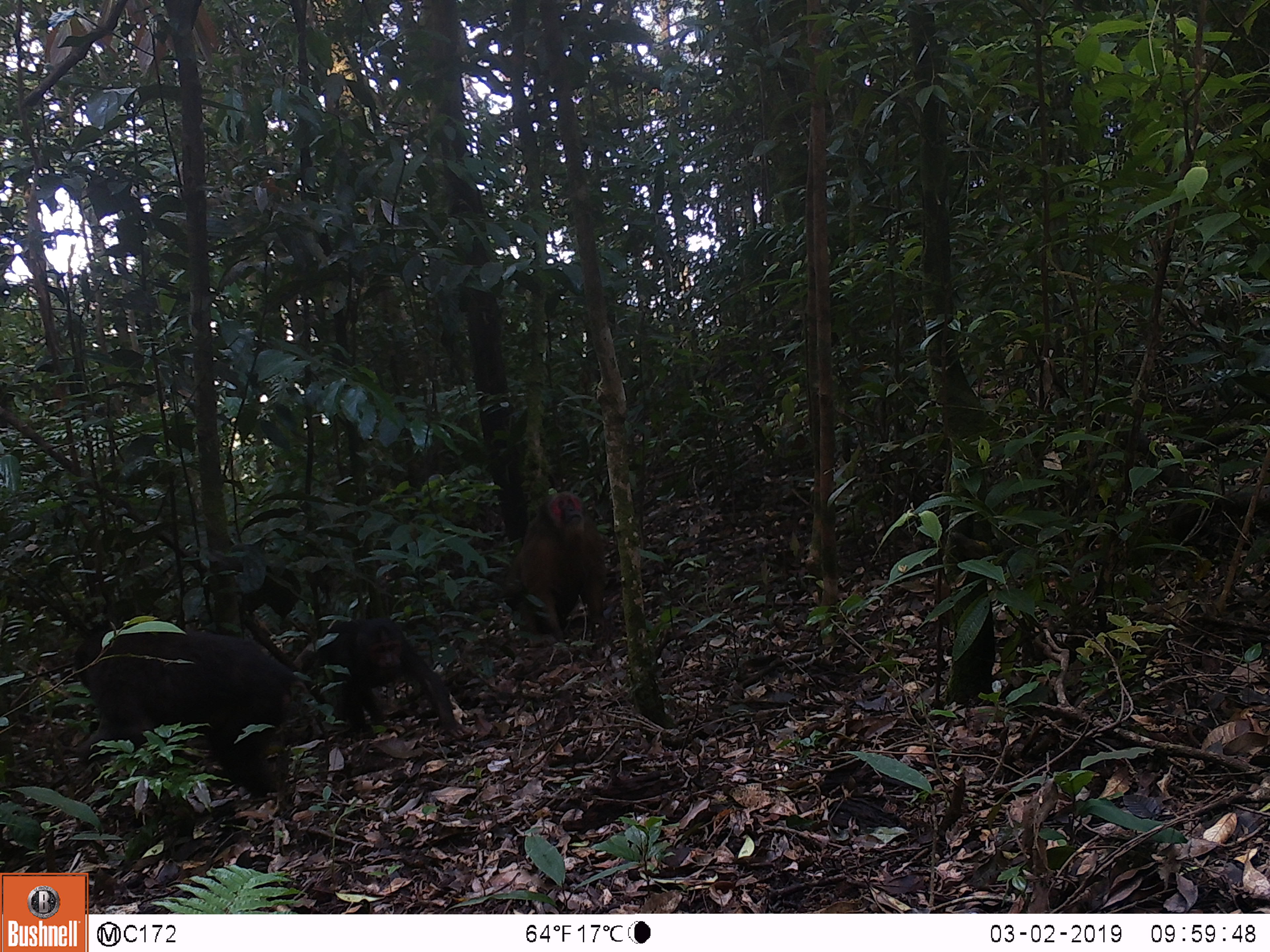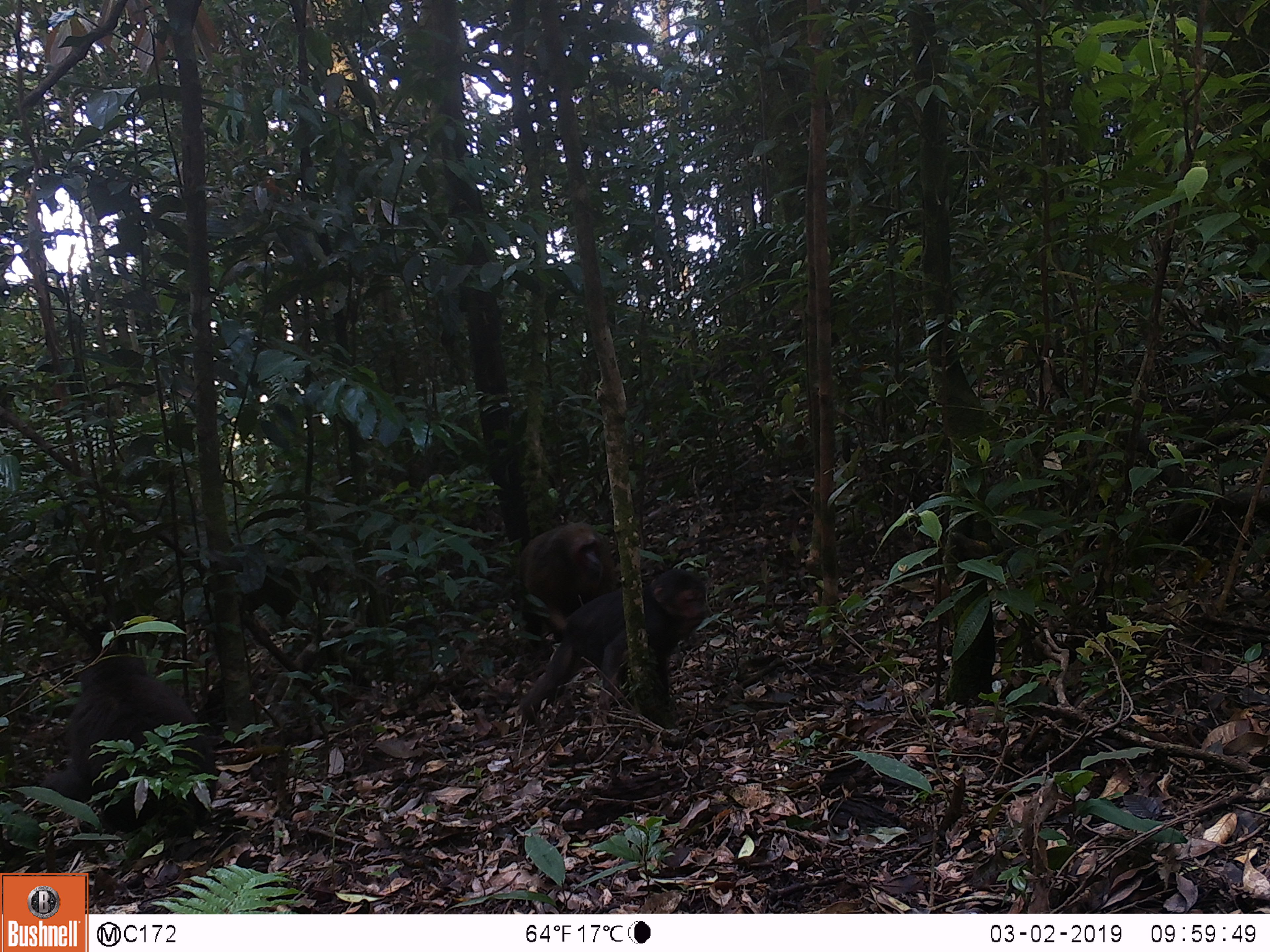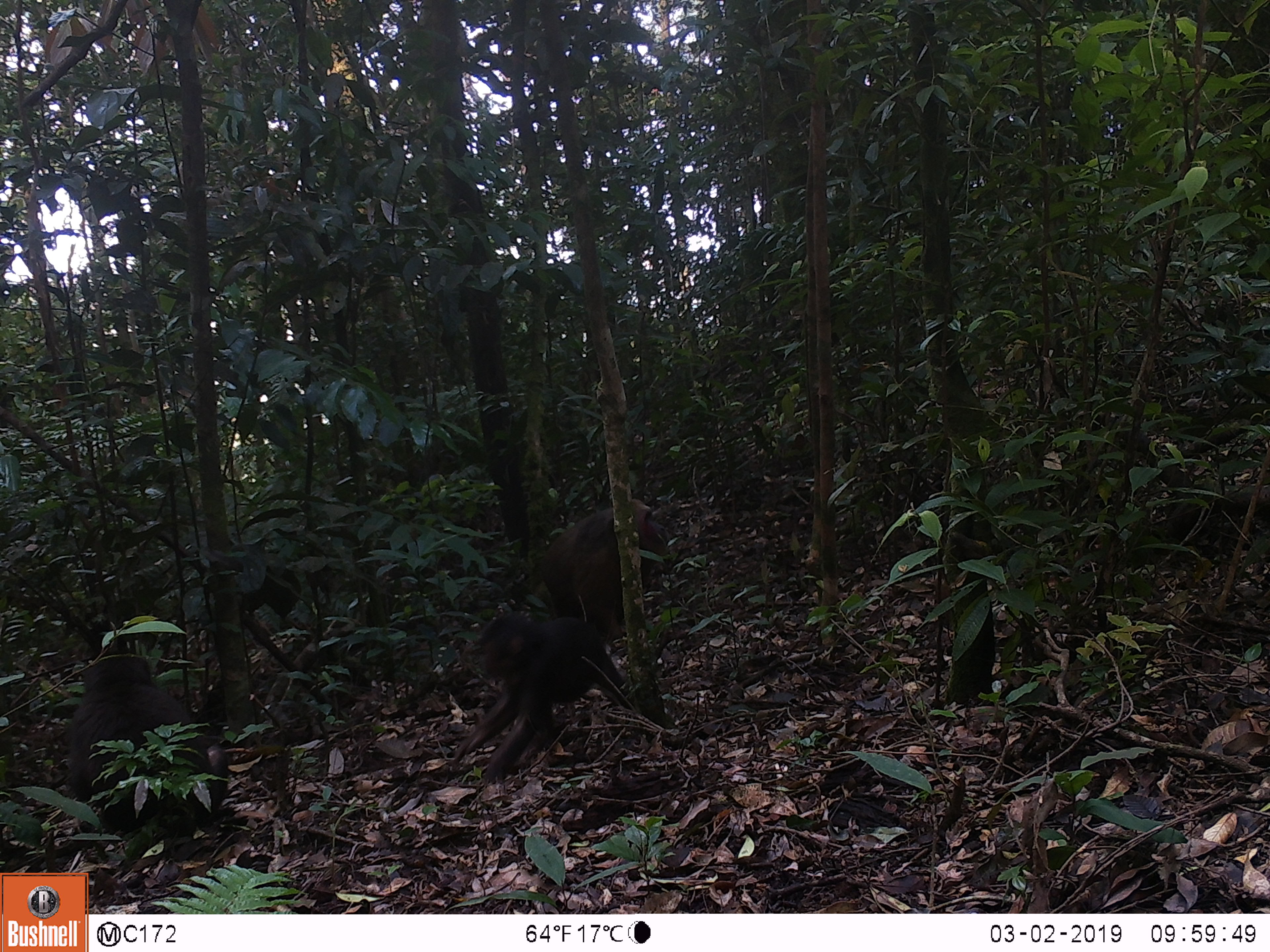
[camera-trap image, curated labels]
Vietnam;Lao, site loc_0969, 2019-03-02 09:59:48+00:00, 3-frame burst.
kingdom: Animalia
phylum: Chordata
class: Mammalia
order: Primates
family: Cercopithecidae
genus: Macaca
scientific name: Macaca arctoides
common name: stump-tailed macaque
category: stump tailed macaque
Stump tailed macaque (stump-tailed macaque) (Macaca arctoides). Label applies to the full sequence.